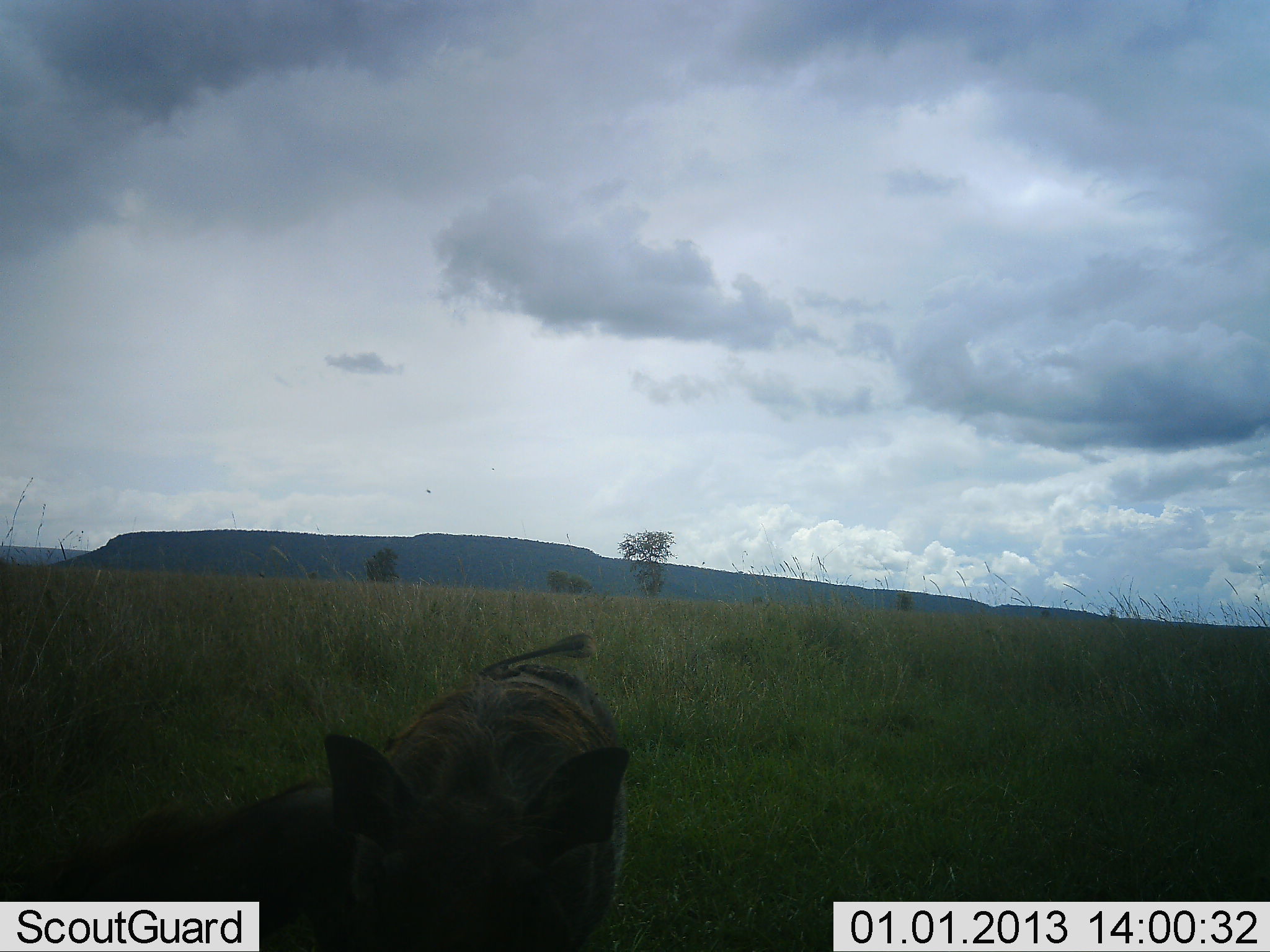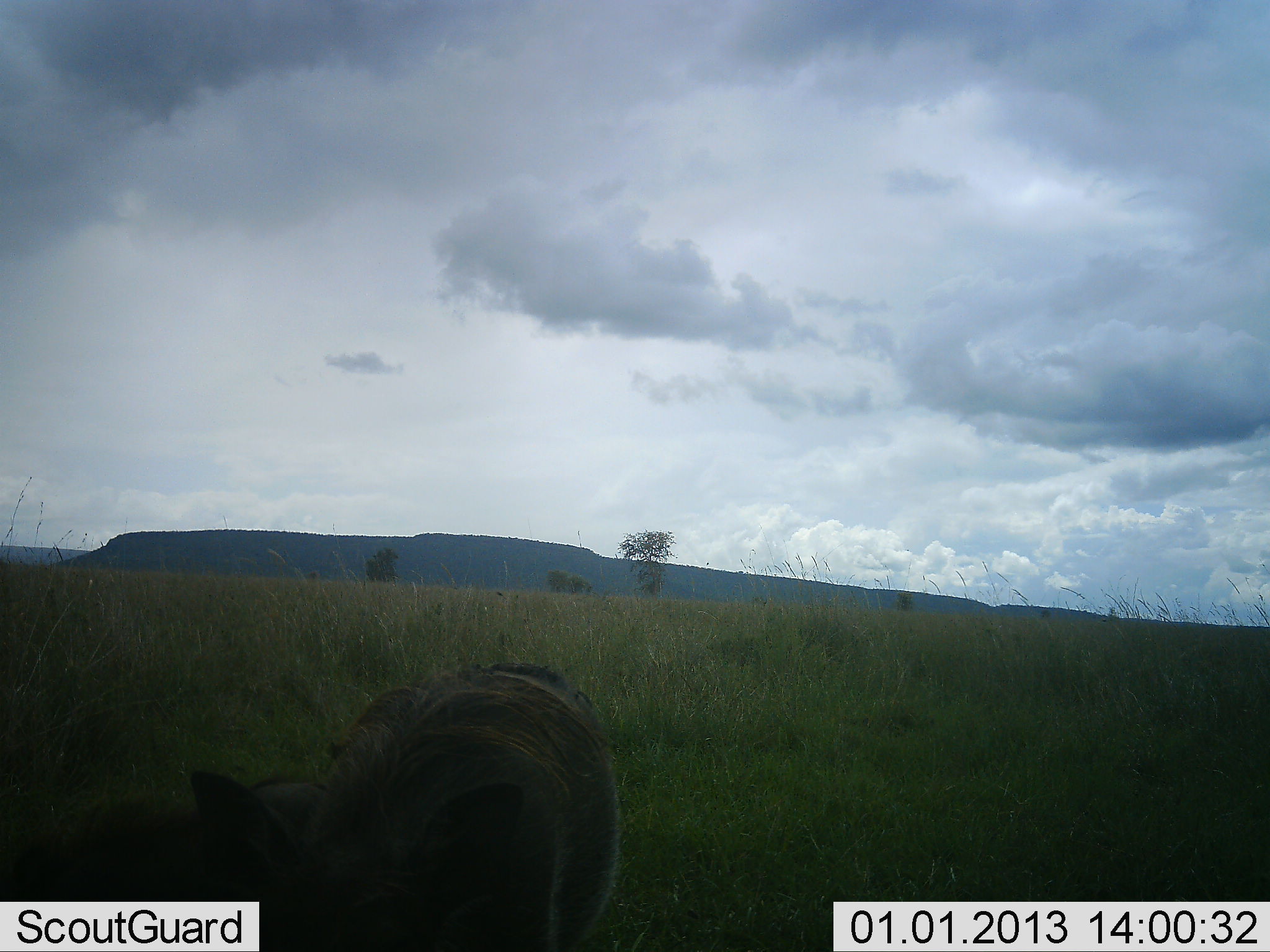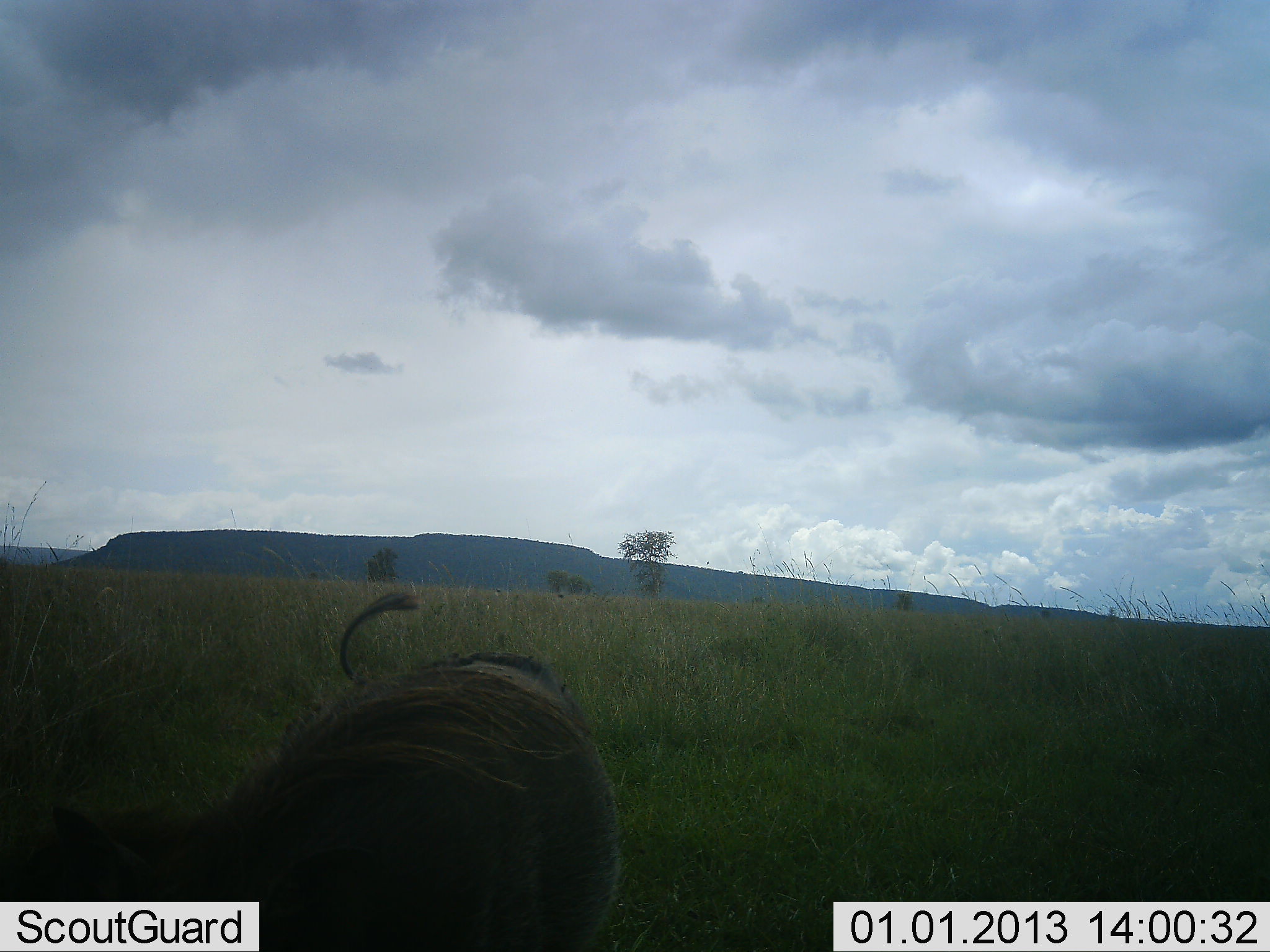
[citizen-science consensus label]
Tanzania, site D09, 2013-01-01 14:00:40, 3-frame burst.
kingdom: Animalia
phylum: Chordata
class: Mammalia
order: Artiodactyla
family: Suidae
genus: Phacochoerus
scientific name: Phacochoerus africanus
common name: warthog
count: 2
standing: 40%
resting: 0%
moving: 50%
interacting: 10%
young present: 20%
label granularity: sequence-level